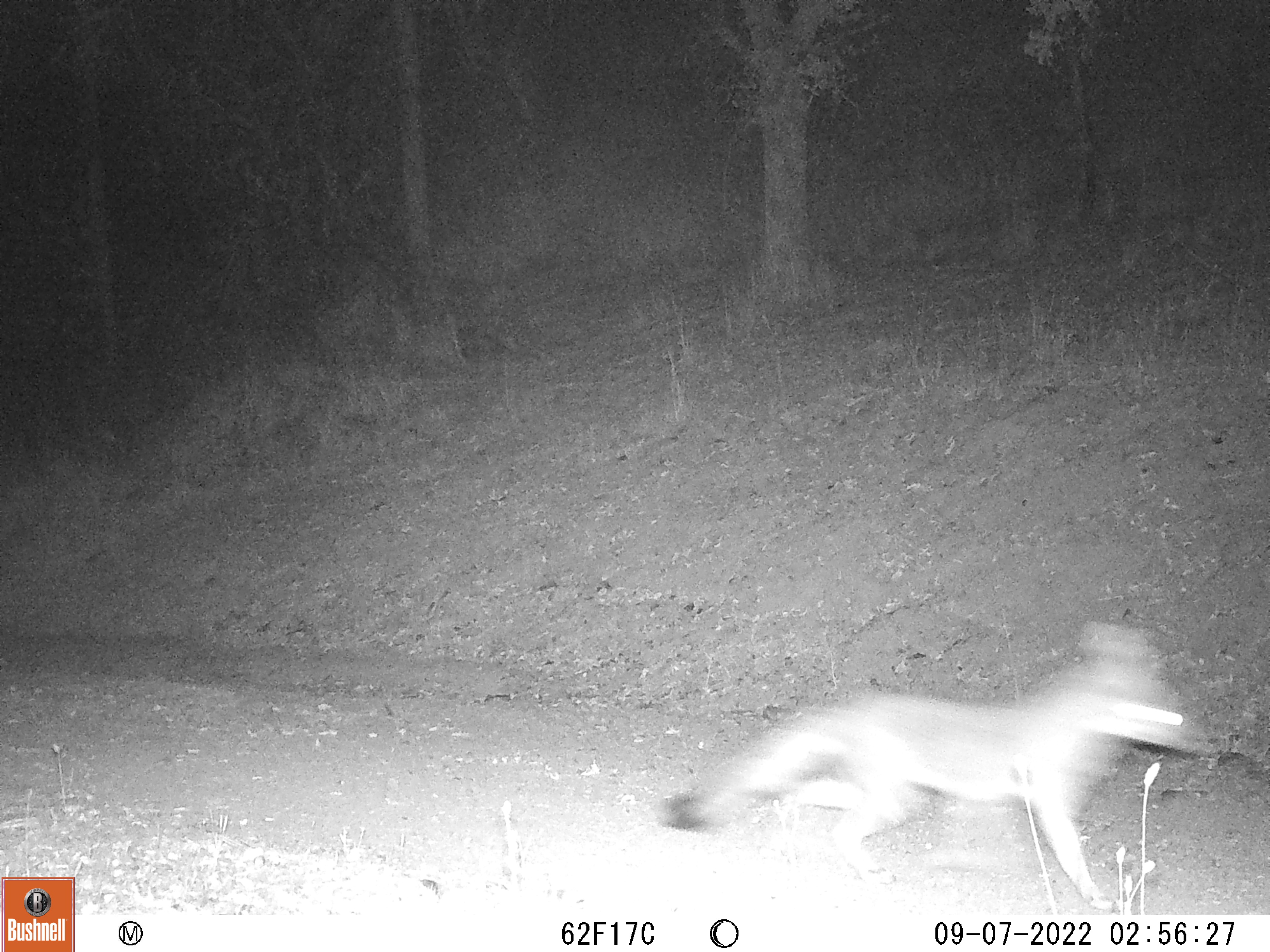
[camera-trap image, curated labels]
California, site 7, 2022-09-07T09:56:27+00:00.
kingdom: Animalia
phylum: Chordata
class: Mammalia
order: Carnivora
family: Canidae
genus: Urocyon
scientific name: Urocyon cinereoargenteus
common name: gray fox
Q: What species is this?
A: Gray fox (Urocyon cinereoargenteus).